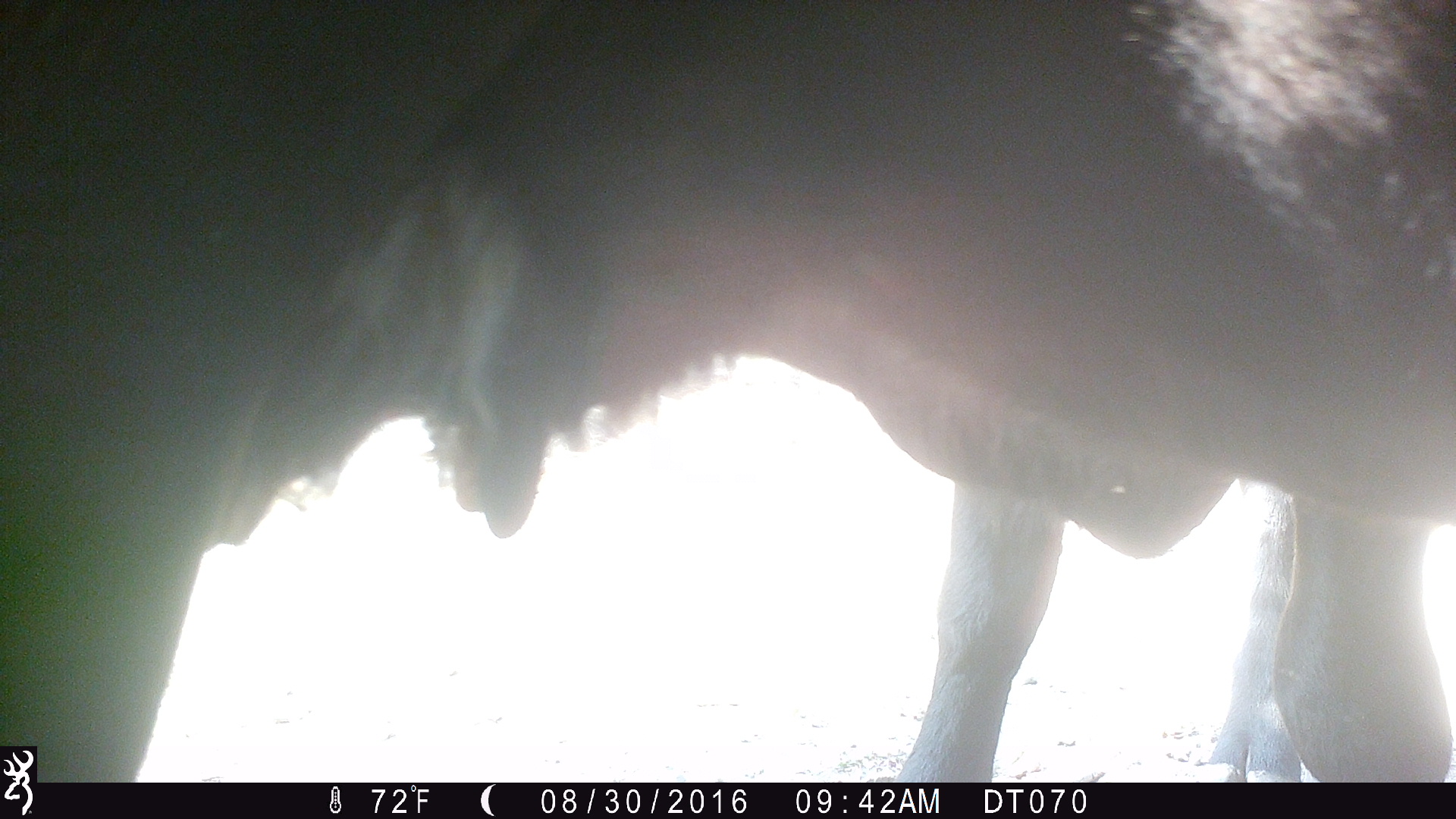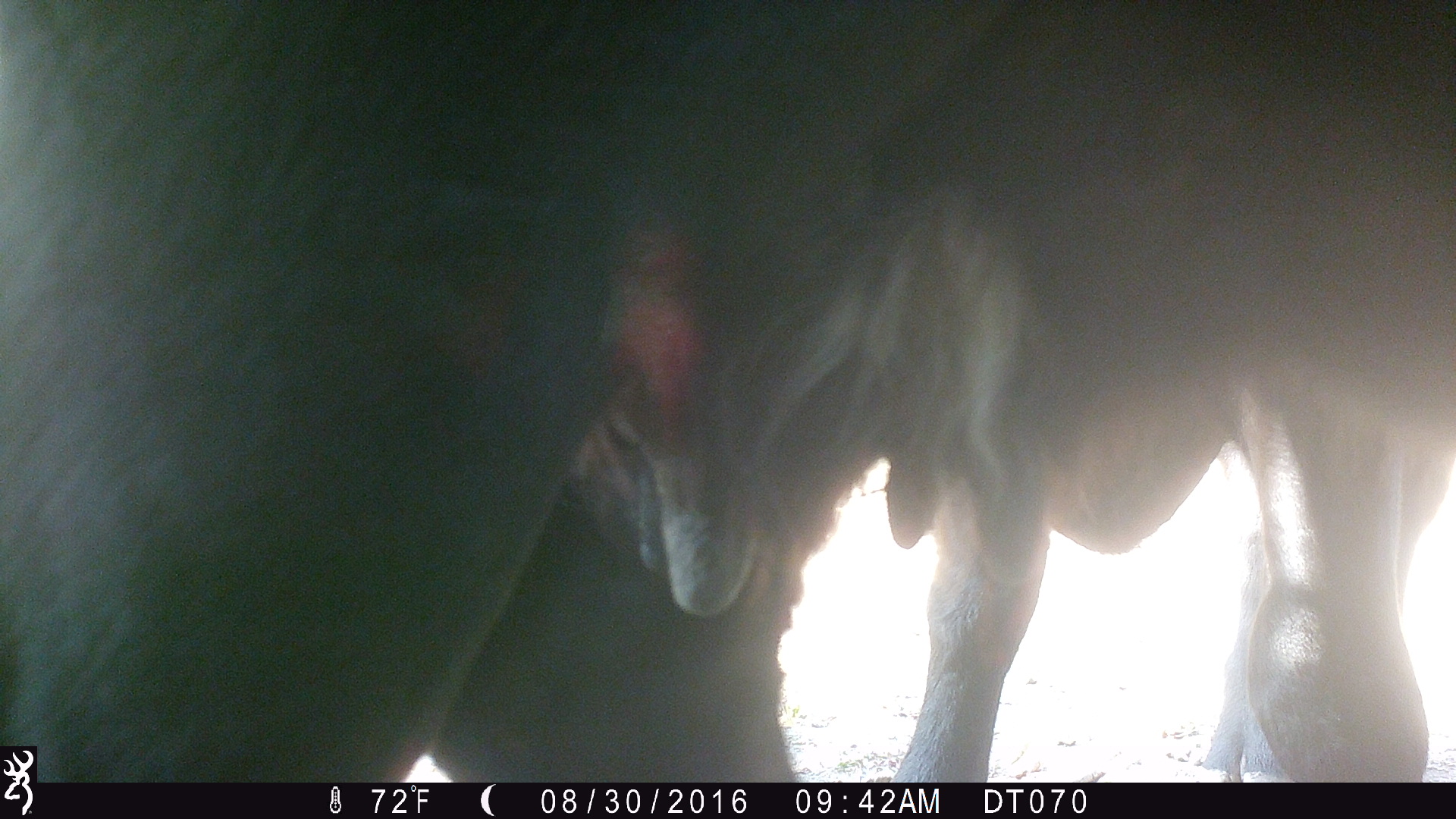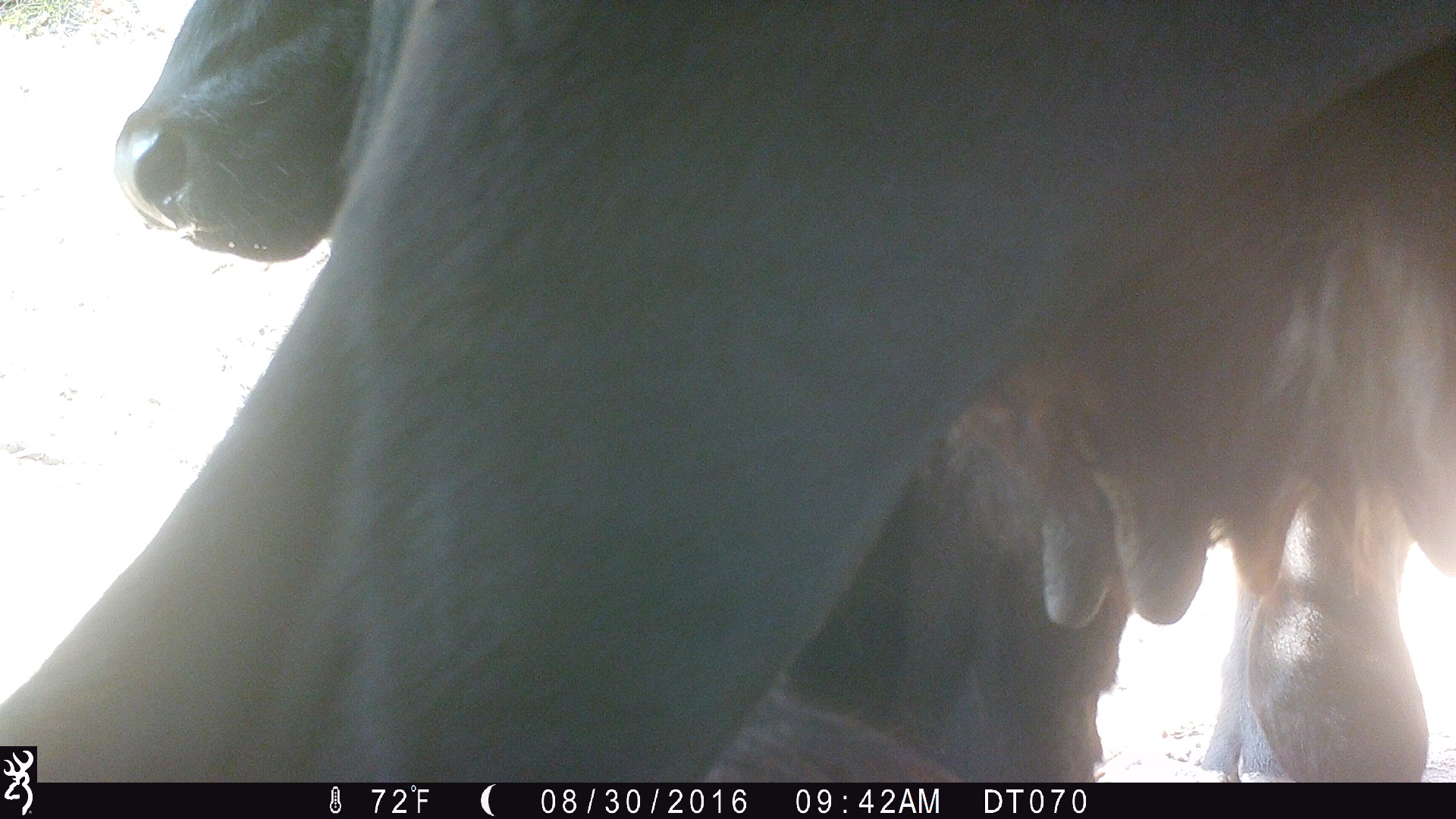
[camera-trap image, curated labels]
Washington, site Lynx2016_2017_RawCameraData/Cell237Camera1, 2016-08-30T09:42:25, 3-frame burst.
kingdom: Animalia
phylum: Chordata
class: Mammalia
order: Artiodactyla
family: Bovidae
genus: Bos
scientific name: Bos taurus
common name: domestic cattle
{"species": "domestic cattle (Bos taurus)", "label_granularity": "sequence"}